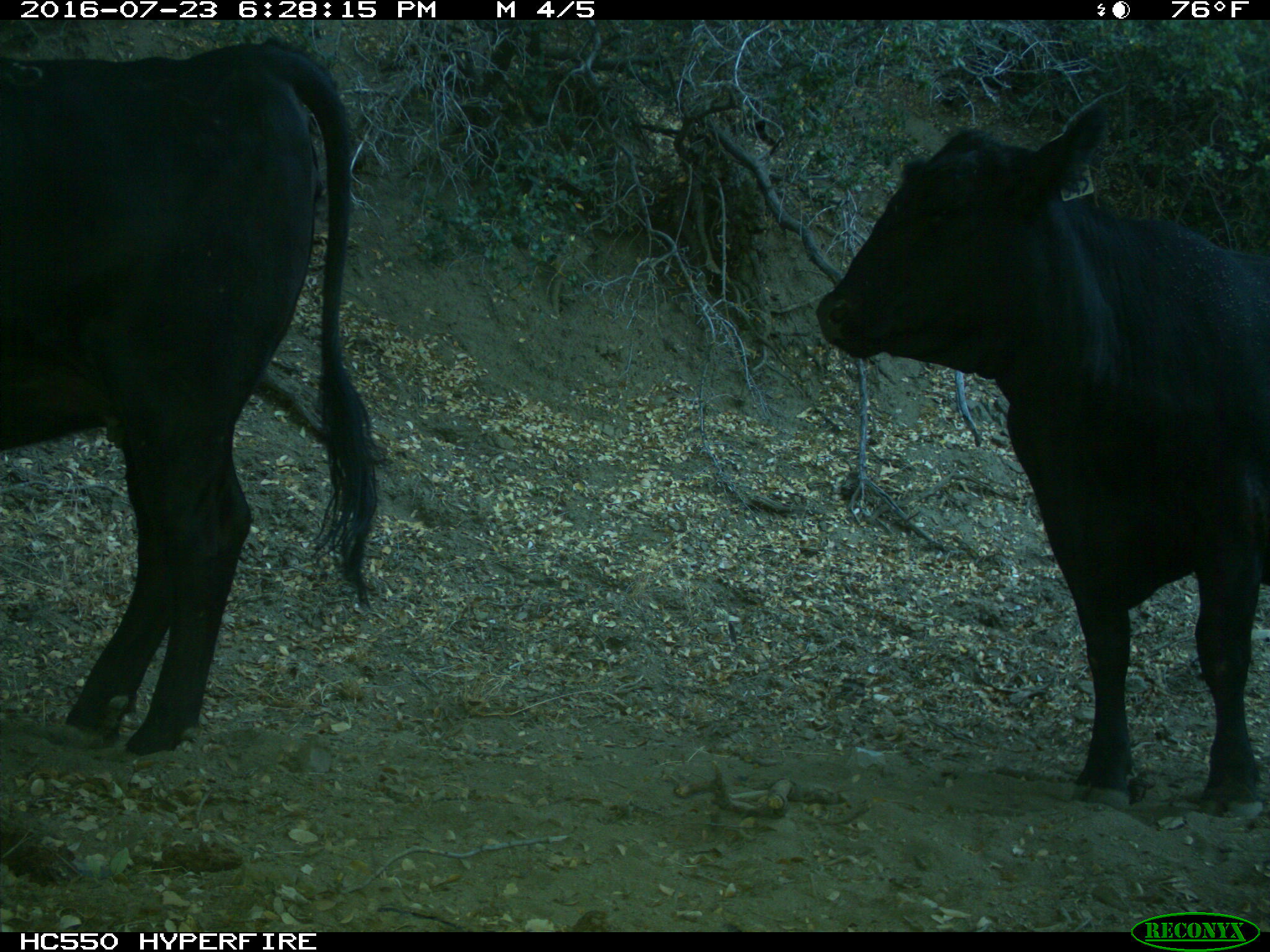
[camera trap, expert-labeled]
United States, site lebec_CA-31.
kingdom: Animalia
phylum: Chordata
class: Mammalia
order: Artiodactyla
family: Bovidae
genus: Bos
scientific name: Bos taurus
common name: domestic cow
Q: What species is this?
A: Bos taurus (domestic cow).